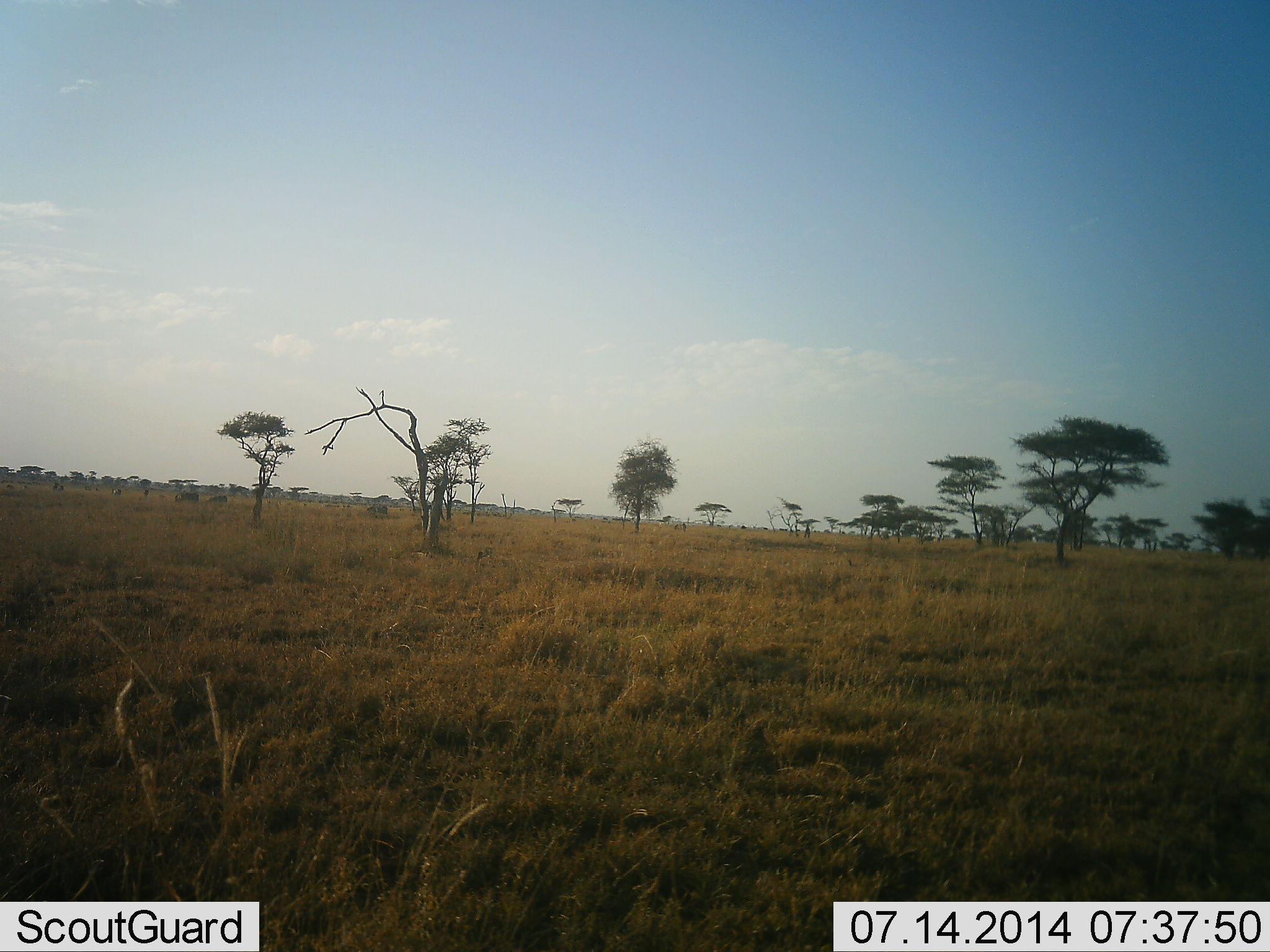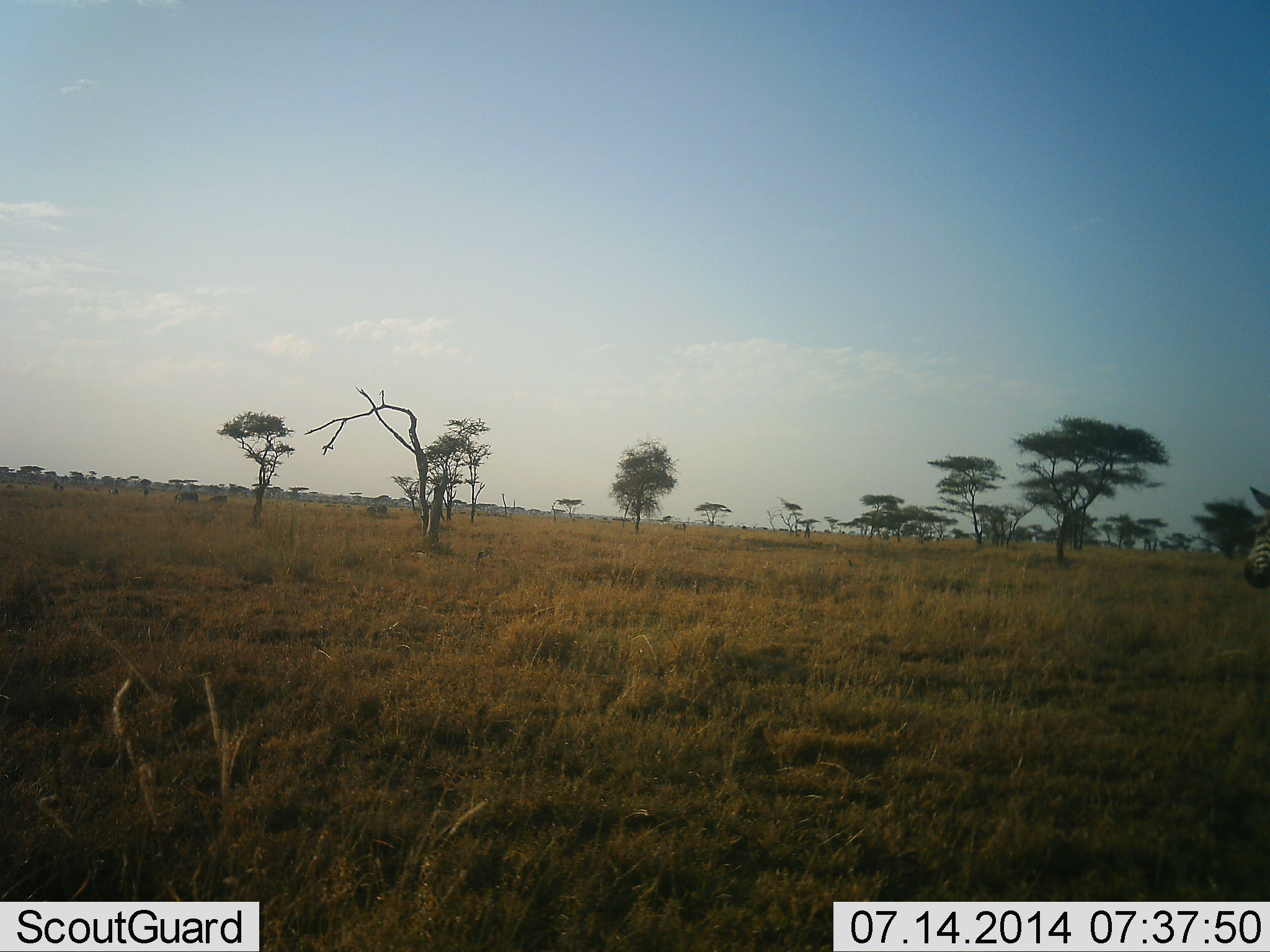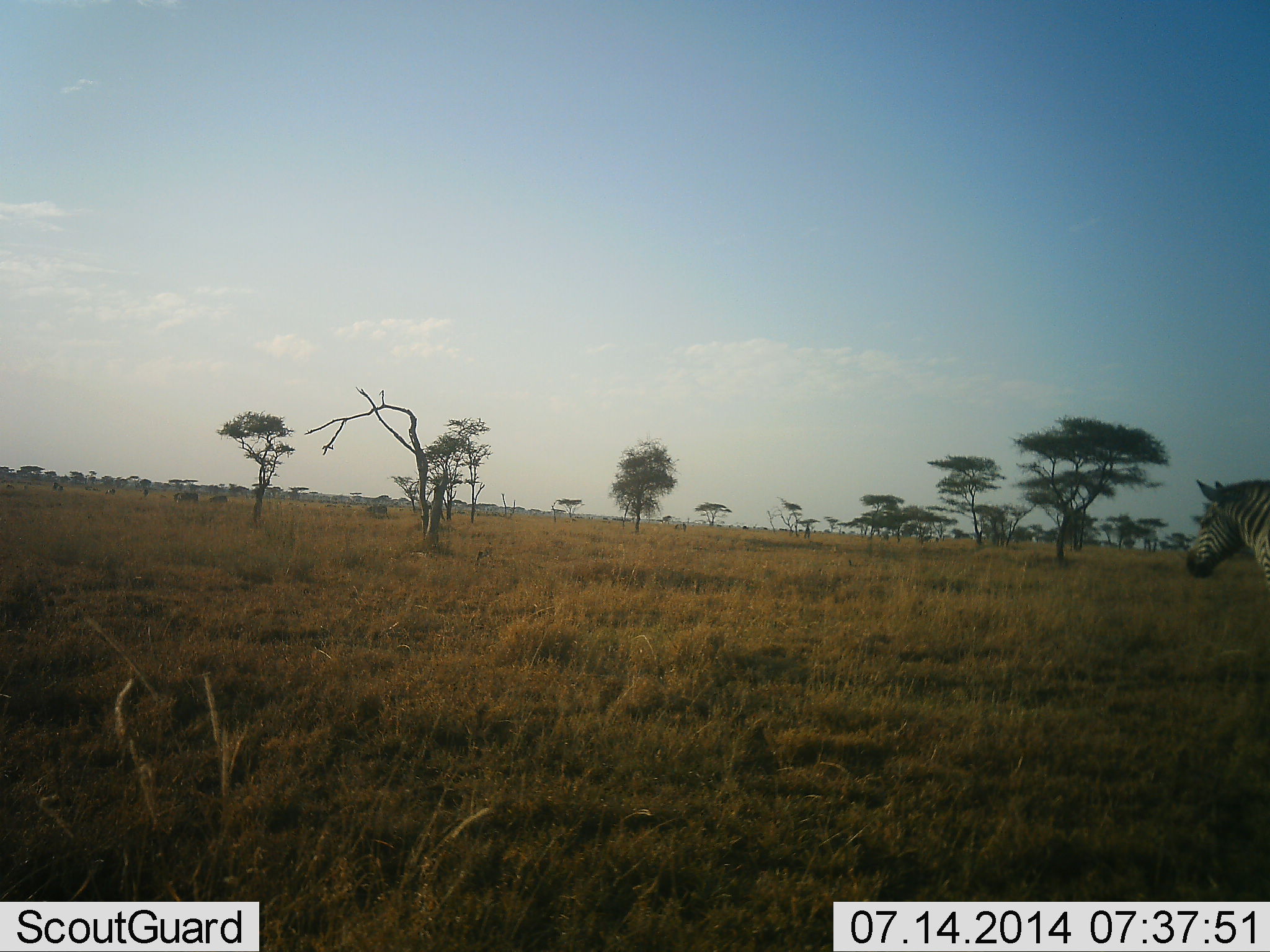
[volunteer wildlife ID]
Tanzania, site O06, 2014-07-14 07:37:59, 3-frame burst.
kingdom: Animalia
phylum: Chordata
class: Mammalia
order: Perissodactyla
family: Equidae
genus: Equus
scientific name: Equus quagga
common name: plains zebra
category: zebra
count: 1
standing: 10%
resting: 0%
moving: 90%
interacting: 0%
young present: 0%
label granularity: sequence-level